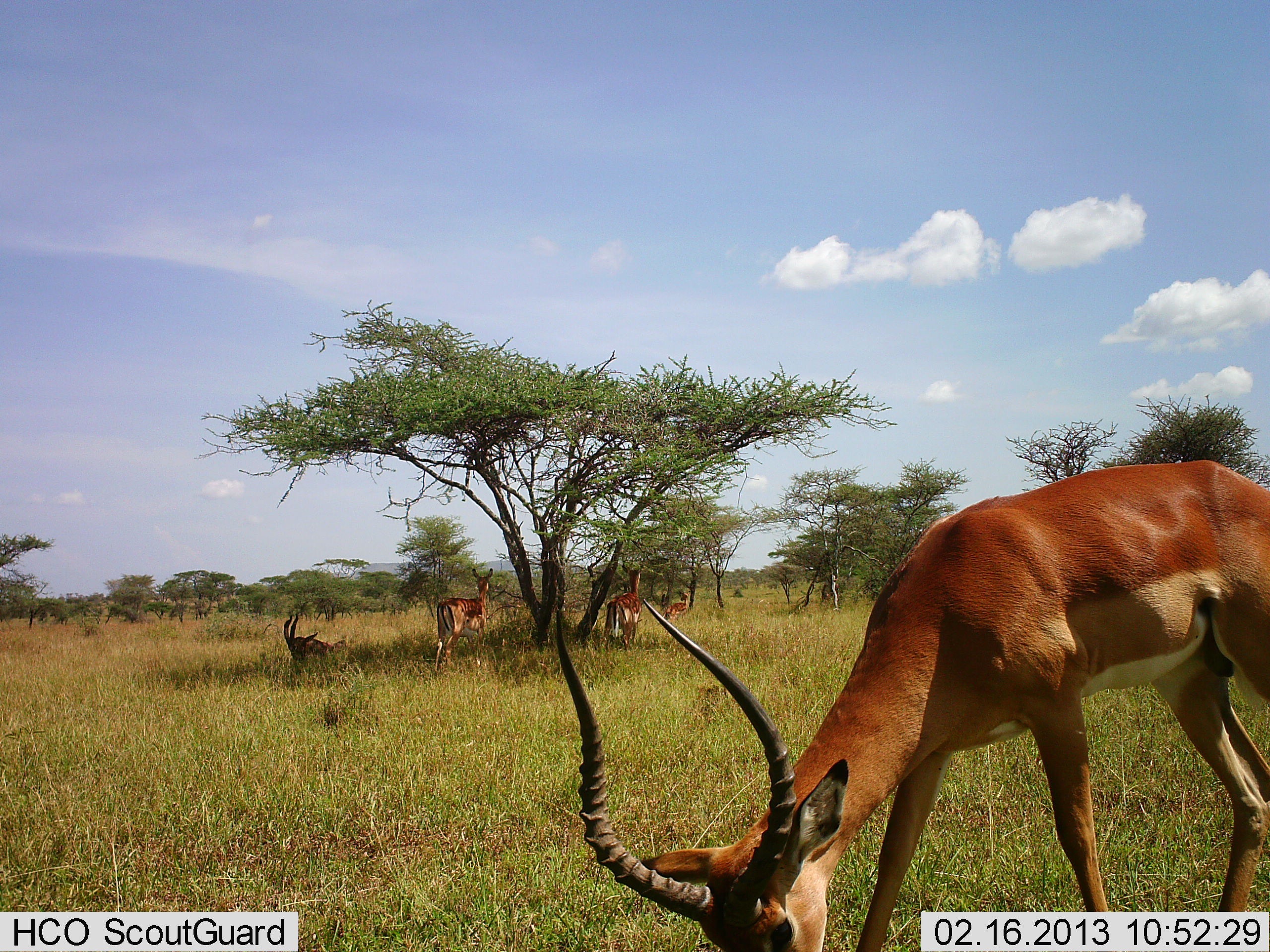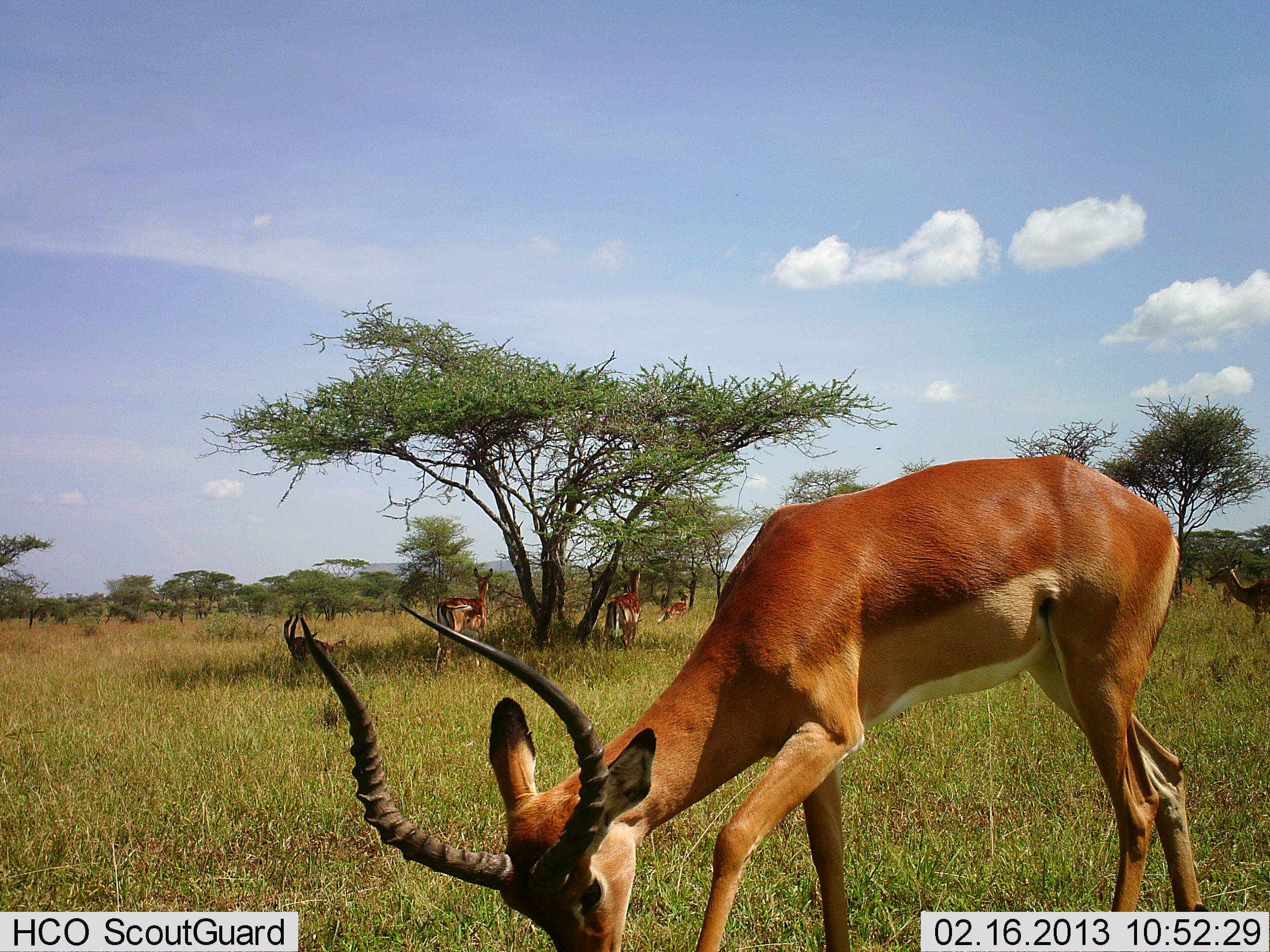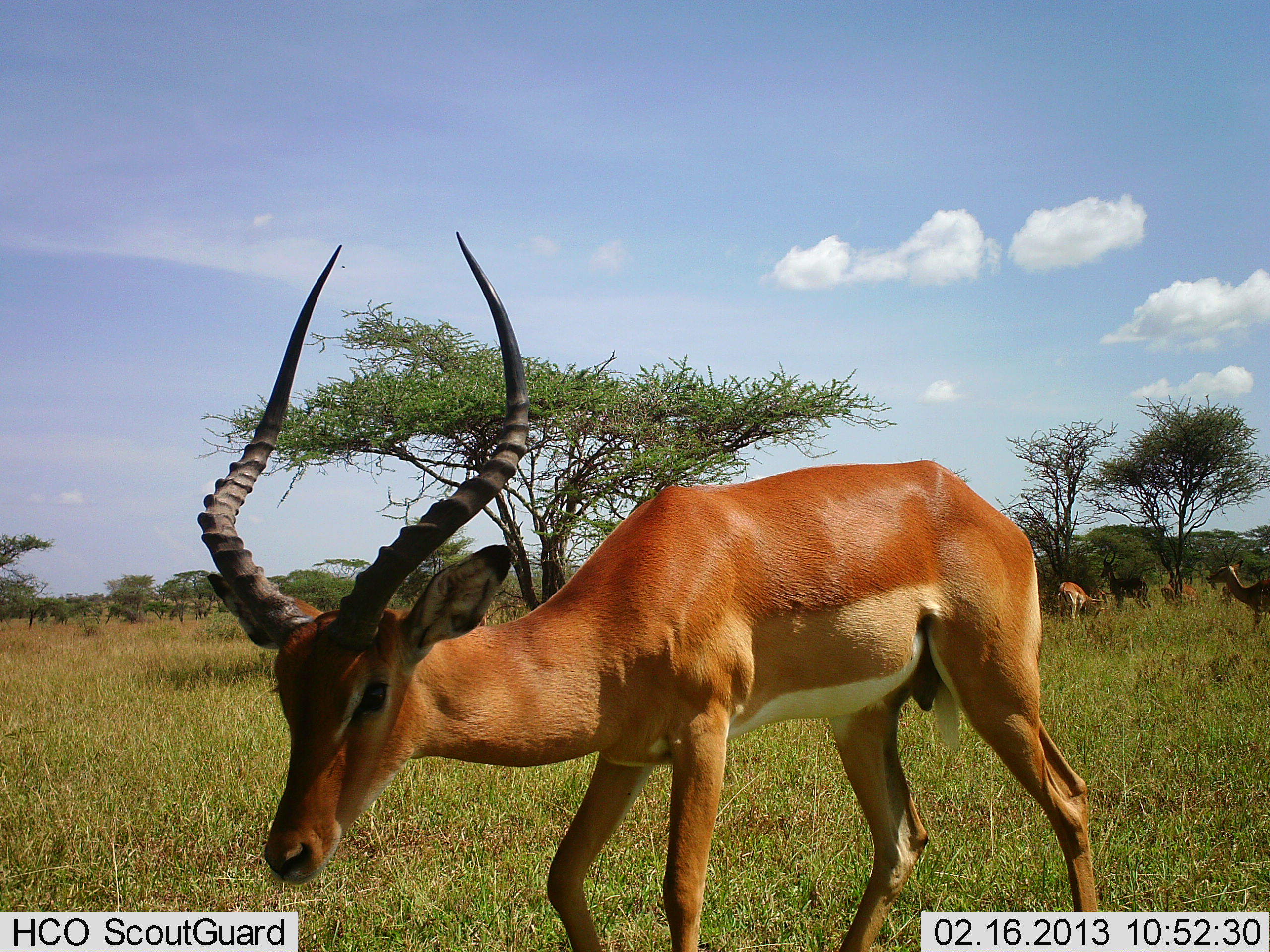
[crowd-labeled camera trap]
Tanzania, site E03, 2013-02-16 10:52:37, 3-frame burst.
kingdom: Animalia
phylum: Chordata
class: Mammalia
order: Artiodactyla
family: Bovidae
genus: Aepyceros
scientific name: Aepyceros melampus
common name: impala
Impala (Aepyceros melampus), count 8. Behavior (volunteer vote fractions): standing 61%, resting 67%, moving 44%, interacting 0%. Young present (vote fraction): 0%. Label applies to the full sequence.